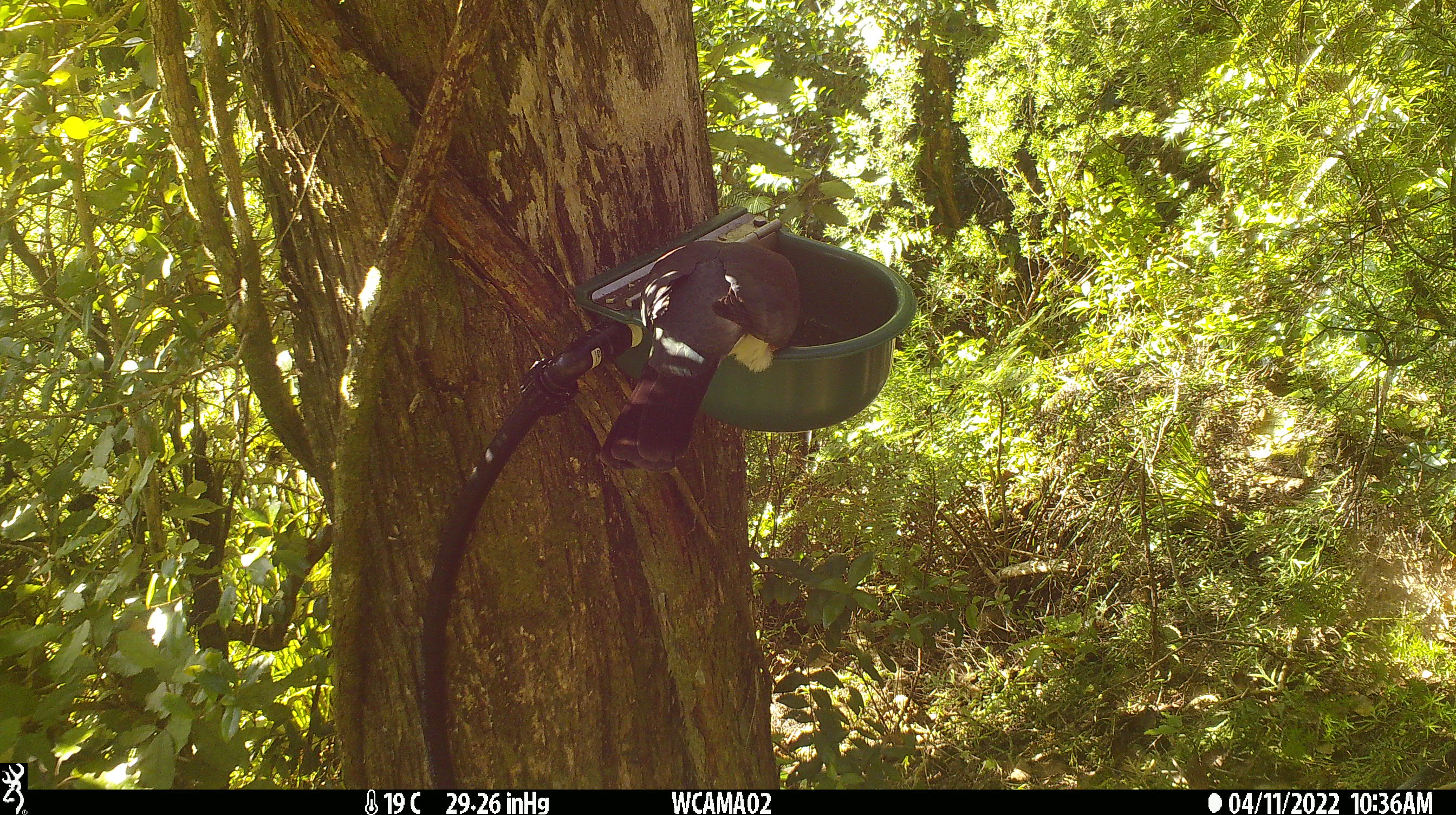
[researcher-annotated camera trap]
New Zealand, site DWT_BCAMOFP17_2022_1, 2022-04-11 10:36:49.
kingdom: Animalia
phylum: Chordata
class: Aves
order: Columbiformes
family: Columbidae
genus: Hemiphaga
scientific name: Hemiphaga novaeseelandiae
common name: new zealand pigeon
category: kereru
Kereru (new zealand pigeon) (Hemiphaga novaeseelandiae).